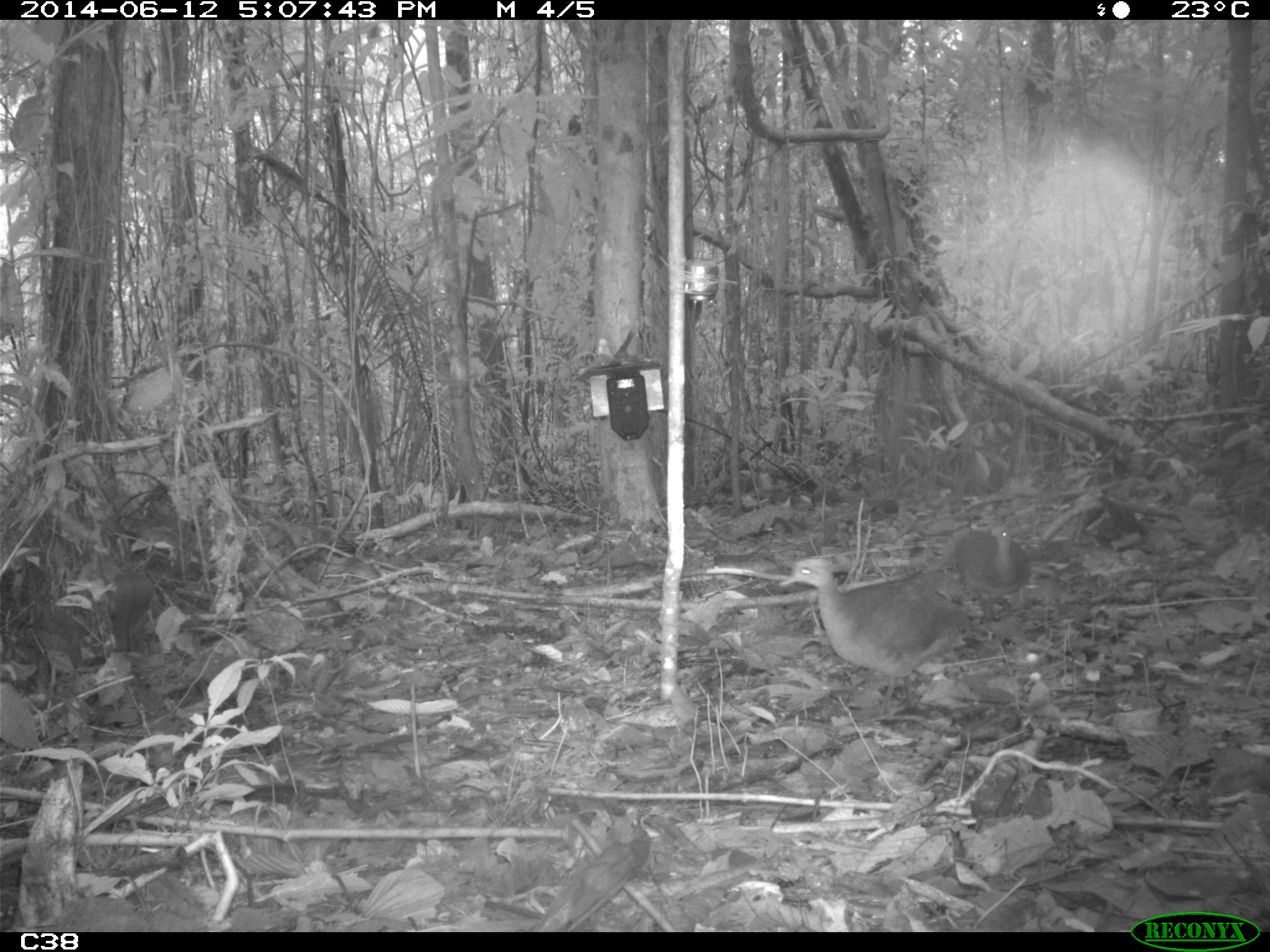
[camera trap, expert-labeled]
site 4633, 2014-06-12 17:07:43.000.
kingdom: Animalia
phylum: Chordata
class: Aves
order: Tinamiformes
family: Tinamidae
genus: Tinamus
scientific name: Tinamus major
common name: great tinamou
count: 2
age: adult